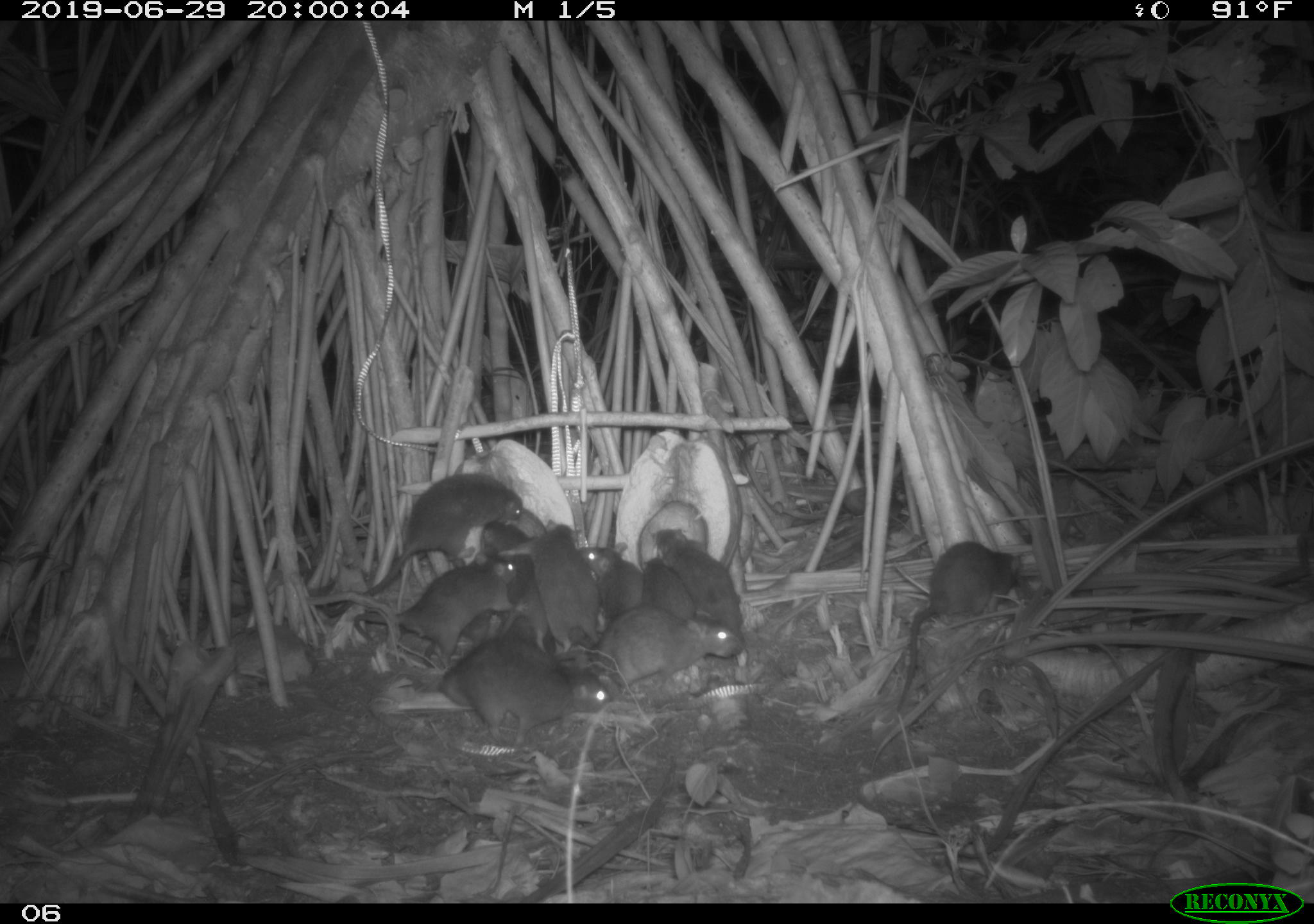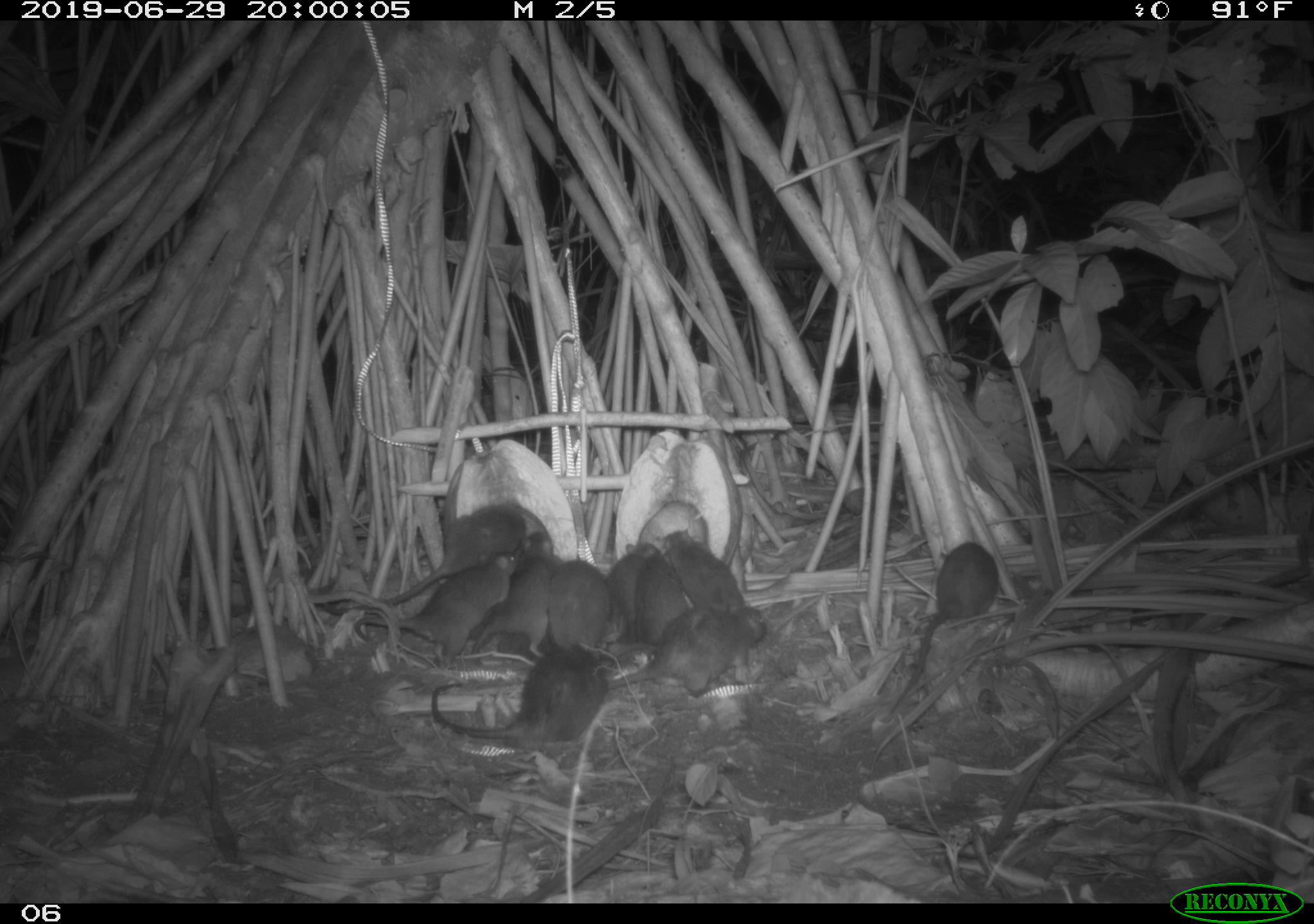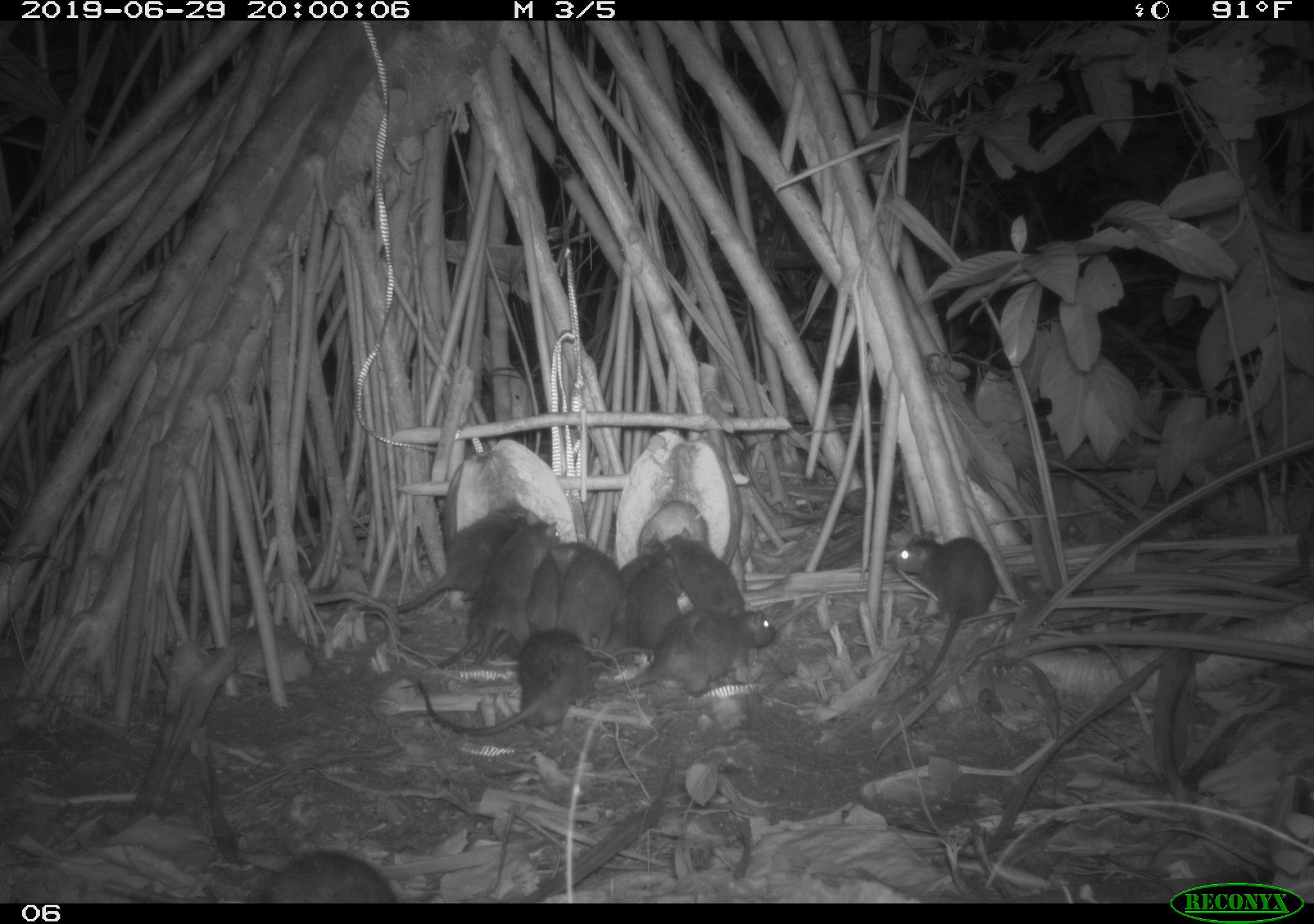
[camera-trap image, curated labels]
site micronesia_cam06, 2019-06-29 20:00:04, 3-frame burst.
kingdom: Animalia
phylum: Chordata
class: Mammalia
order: Rodentia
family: Muridae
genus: Rattus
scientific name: Rattus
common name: rat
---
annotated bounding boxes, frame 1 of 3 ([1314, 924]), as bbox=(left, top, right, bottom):
rat: bbox=(317, 466, 526, 622); bbox=(892, 537, 1029, 709); bbox=(430, 633, 622, 750); bbox=(347, 549, 521, 667); bbox=(576, 604, 751, 695); bbox=(645, 521, 754, 631); bbox=(505, 526, 601, 649); bbox=(482, 521, 555, 651); bbox=(584, 538, 647, 624); bbox=(638, 554, 698, 629); bbox=(456, 549, 501, 642); bbox=(493, 607, 555, 661)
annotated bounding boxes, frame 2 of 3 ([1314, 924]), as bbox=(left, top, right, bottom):
rat: bbox=(359, 502, 534, 632); bbox=(428, 638, 616, 755); bbox=(886, 540, 1004, 717); bbox=(352, 550, 530, 664); bbox=(606, 603, 774, 698); bbox=(474, 527, 567, 669); bbox=(660, 527, 749, 616); bbox=(549, 551, 620, 654); bbox=(628, 553, 690, 649); bbox=(608, 540, 657, 637)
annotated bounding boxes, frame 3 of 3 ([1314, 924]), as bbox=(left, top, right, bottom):
rat: bbox=(414, 624, 615, 743); bbox=(590, 603, 781, 706); bbox=(892, 529, 998, 705); bbox=(467, 512, 567, 671); bbox=(379, 513, 525, 615); bbox=(491, 534, 587, 656); bbox=(658, 522, 749, 624); bbox=(246, 842, 398, 902); bbox=(606, 534, 676, 648); bbox=(554, 538, 622, 655); bbox=(627, 556, 689, 651); bbox=(431, 604, 502, 670)